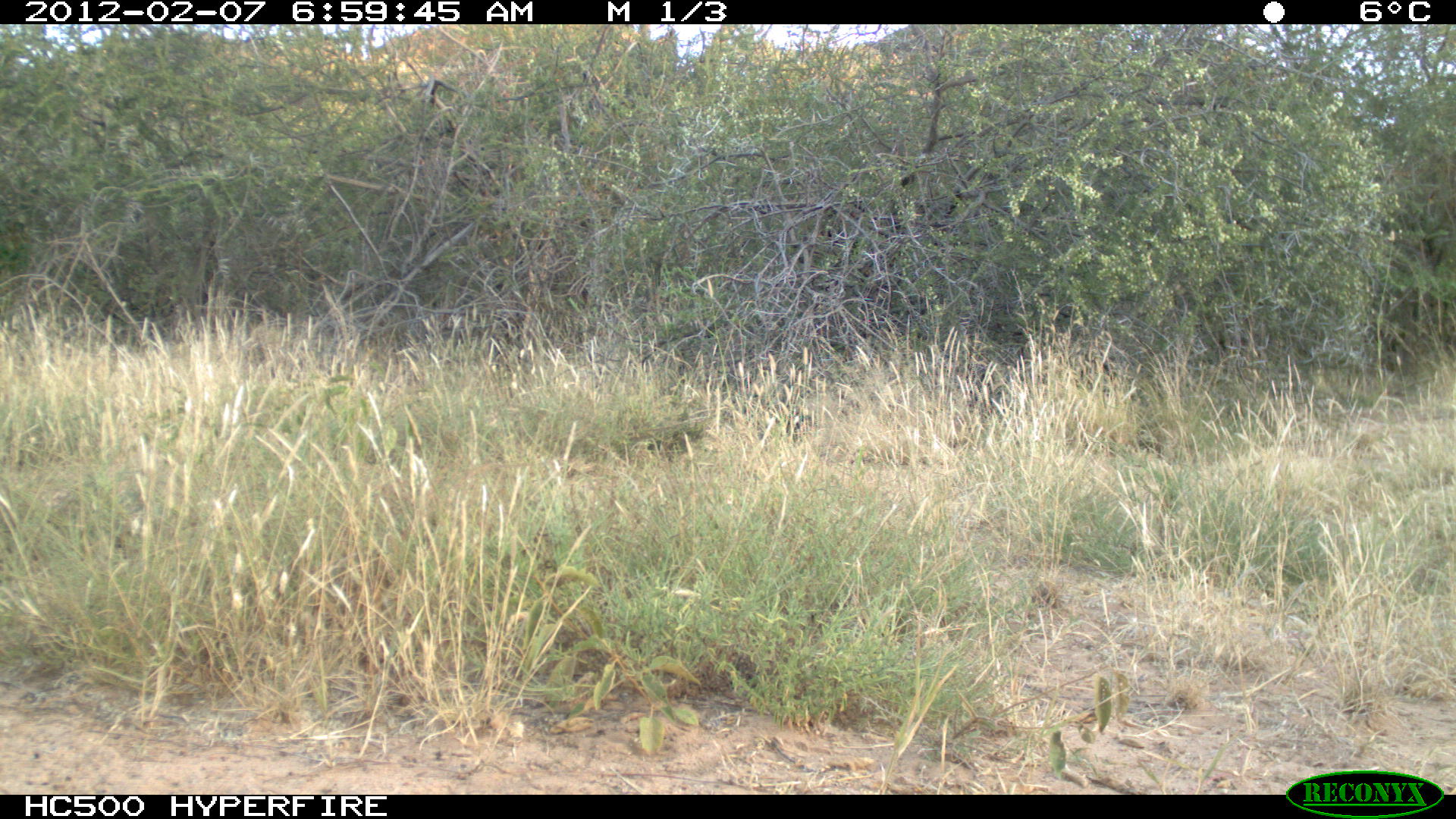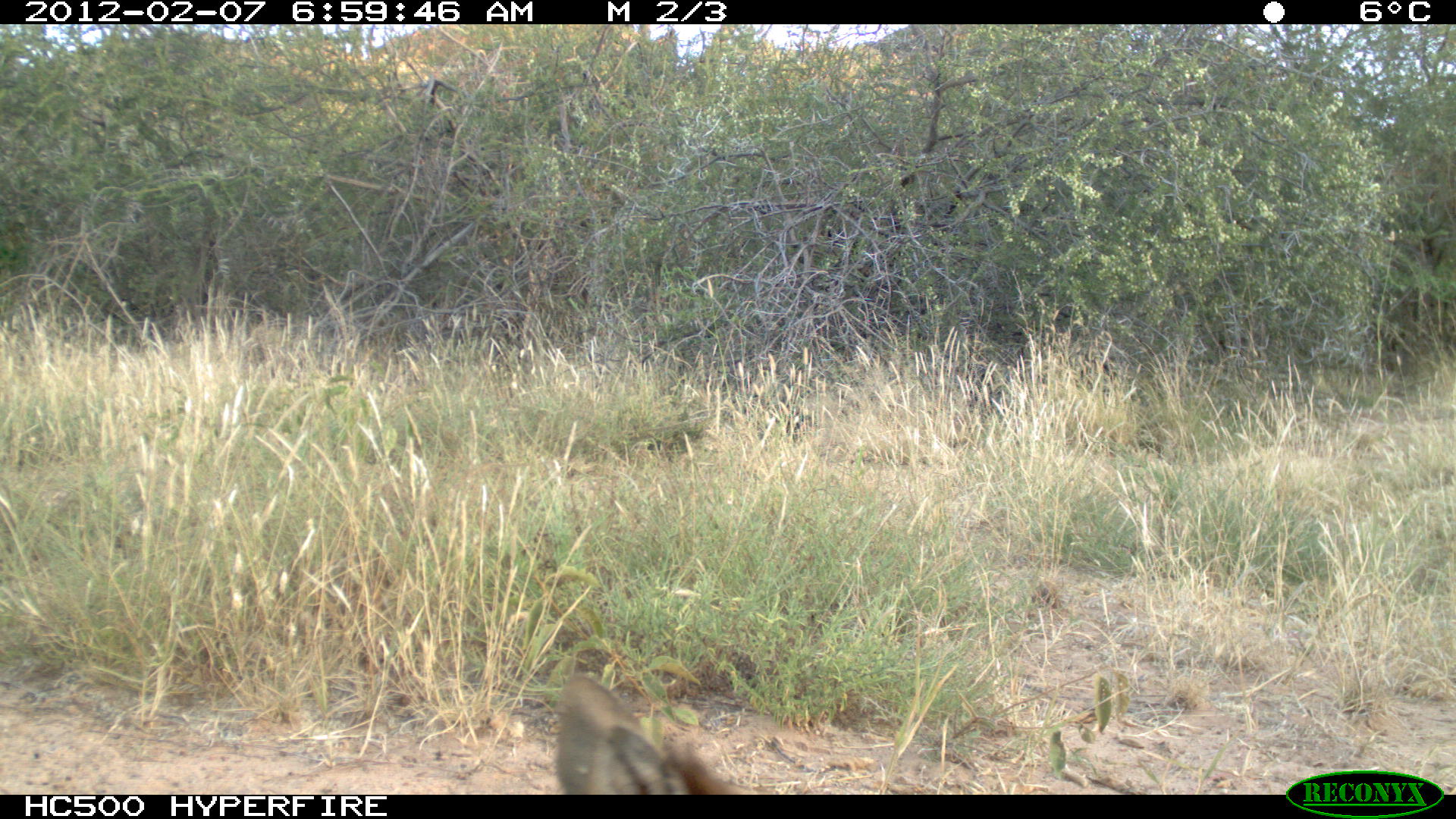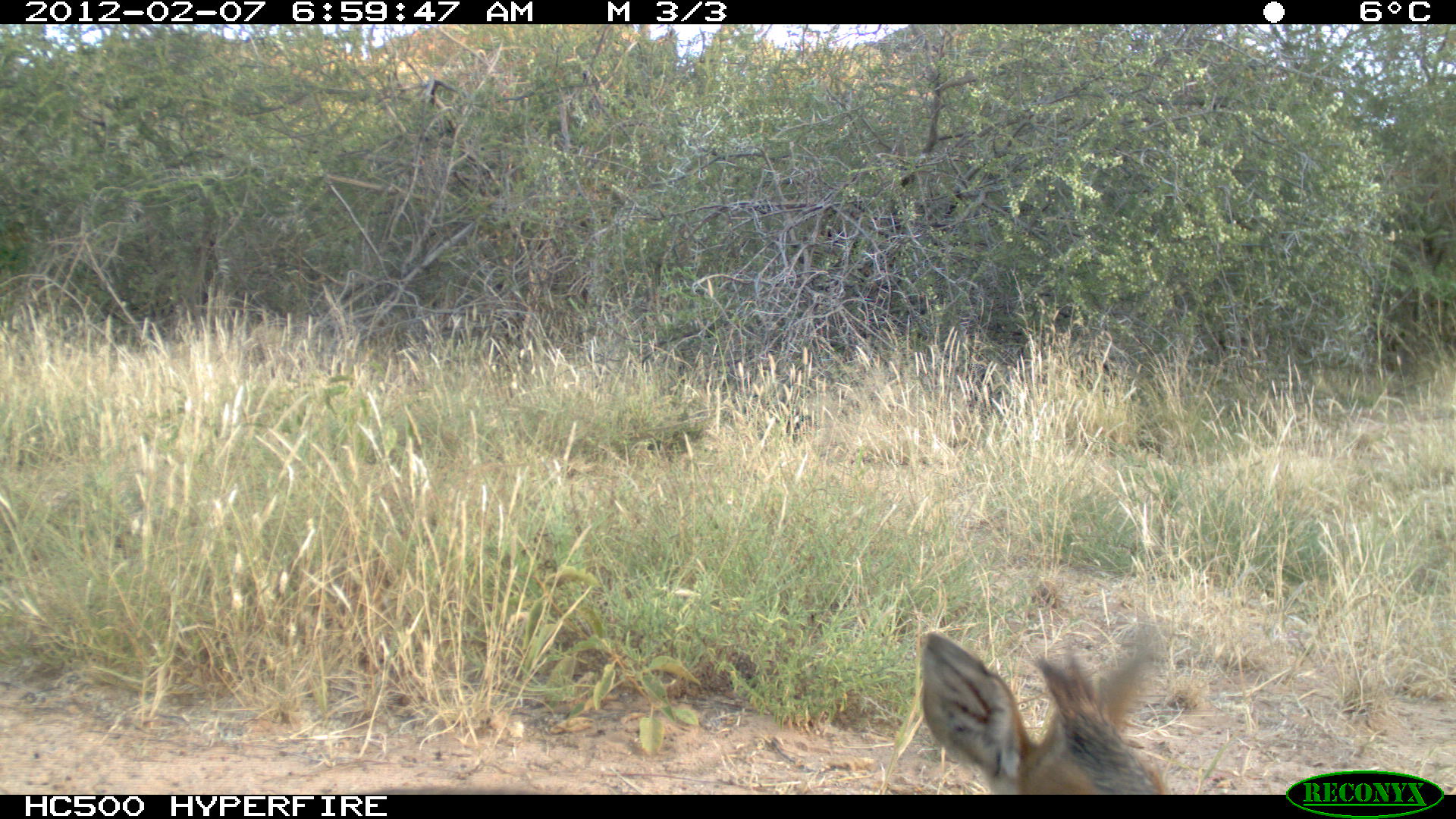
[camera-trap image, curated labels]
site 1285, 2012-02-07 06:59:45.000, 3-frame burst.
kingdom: Animalia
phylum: Chordata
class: Mammalia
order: Artiodactyla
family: Bovidae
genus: Madoqua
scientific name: Madoqua guentheri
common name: günther's dik-dik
Madoqua guentheri (günther's dik-dik), count 1.